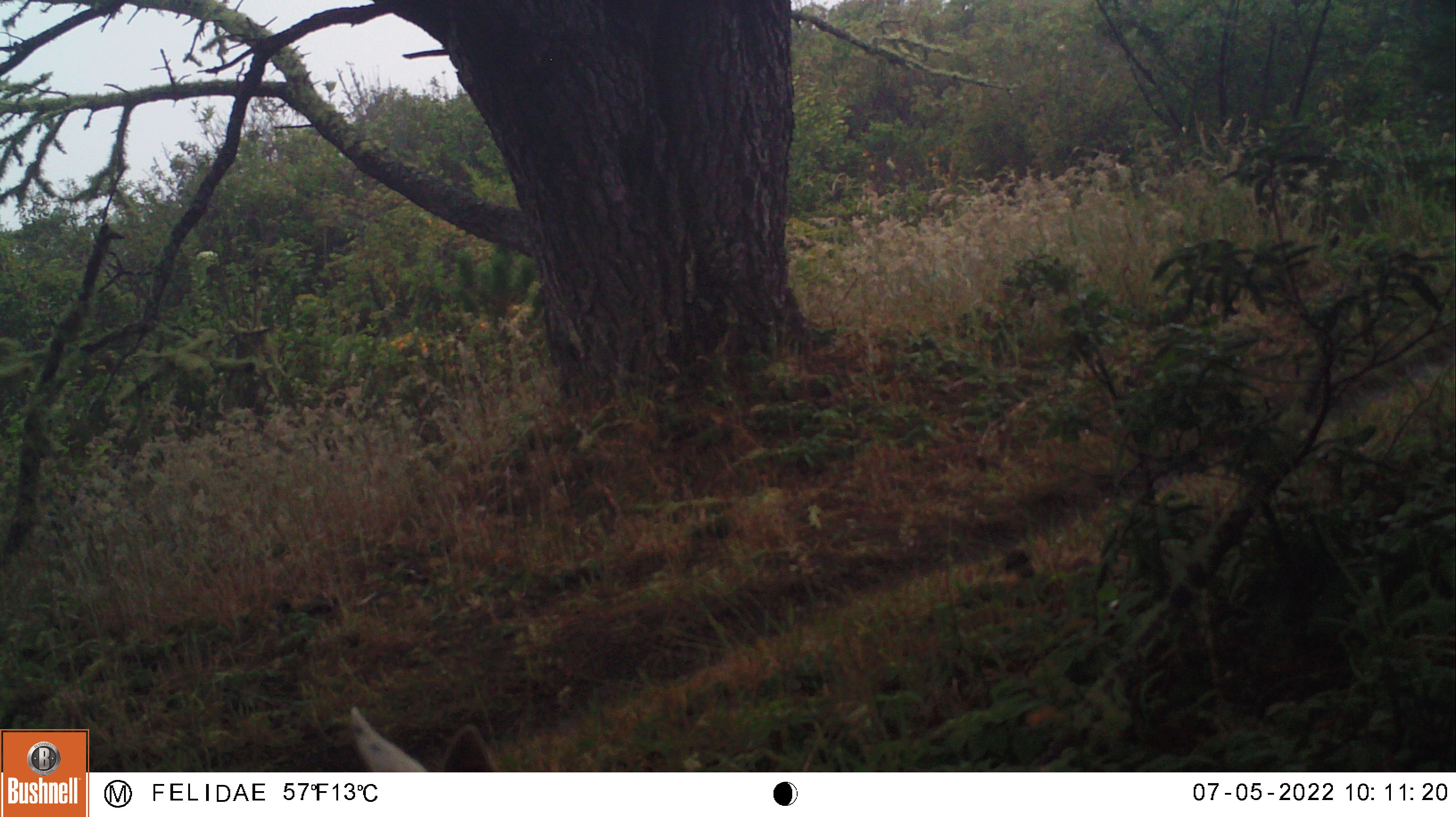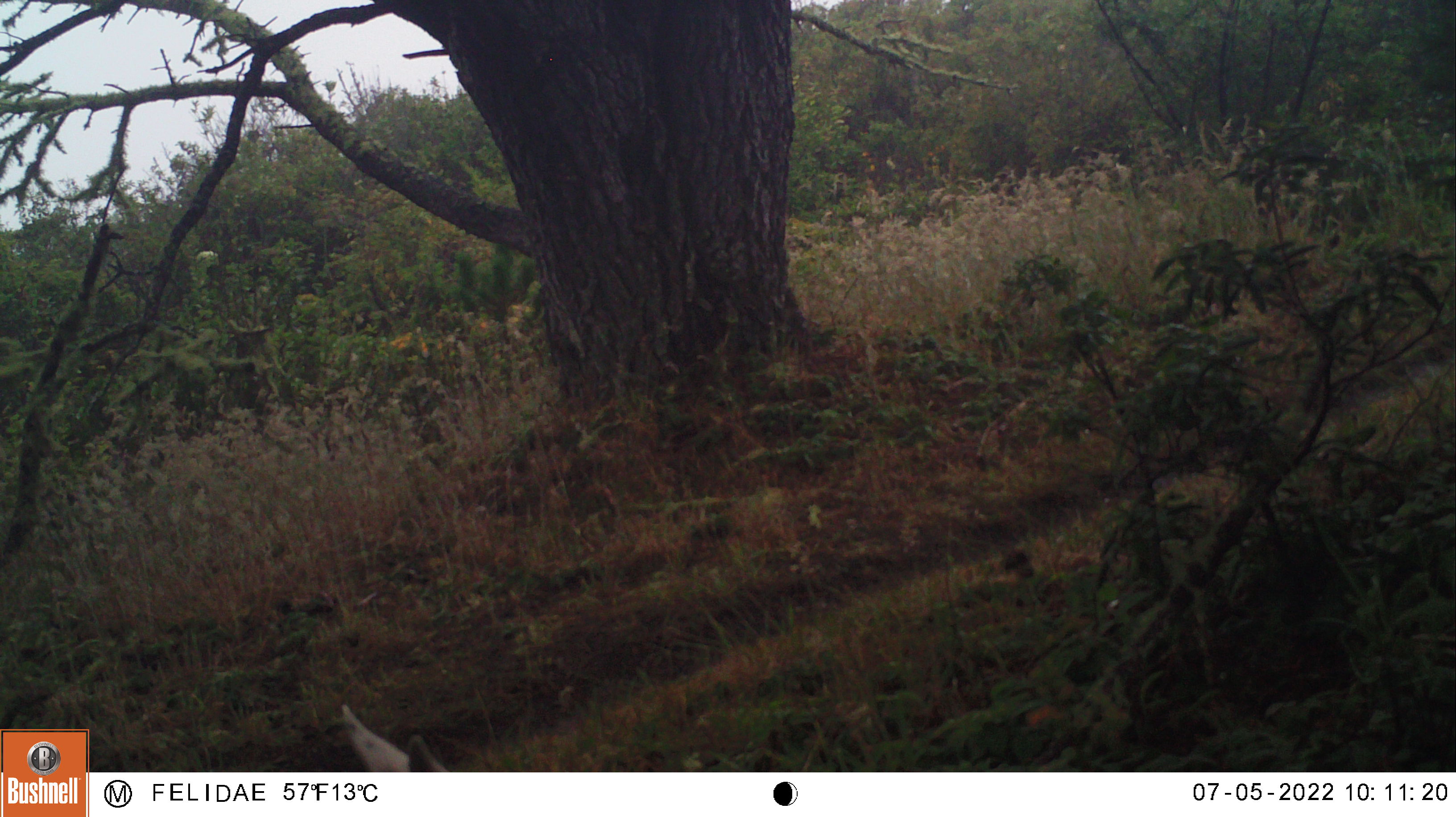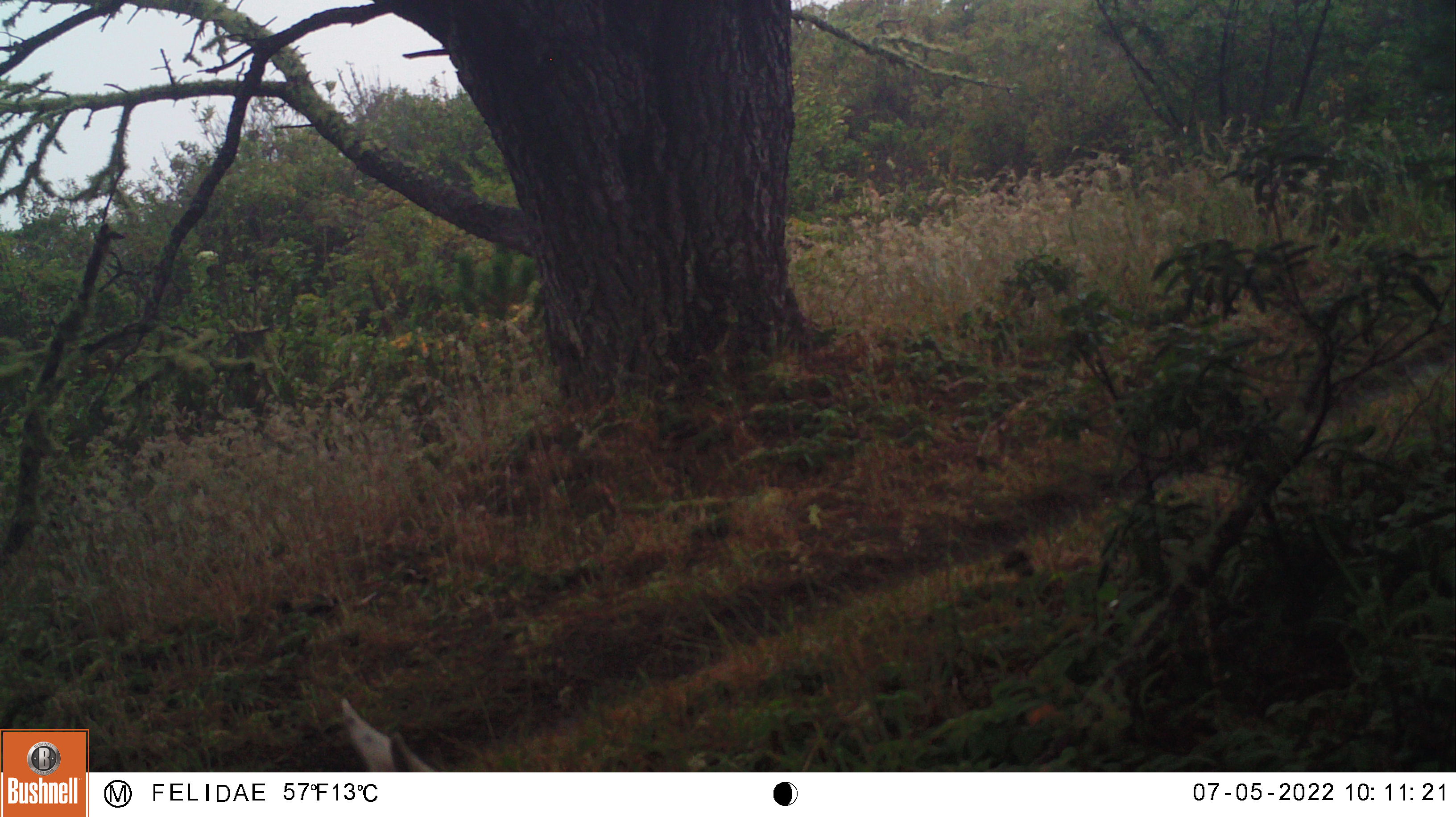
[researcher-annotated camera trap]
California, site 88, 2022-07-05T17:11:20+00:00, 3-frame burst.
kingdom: Animalia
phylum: Chordata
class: Mammalia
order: Carnivora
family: Canidae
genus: Canis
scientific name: Canis familiaris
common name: domestic dog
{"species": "domestic dog (Canis familiaris)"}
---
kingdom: Animalia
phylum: Chordata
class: Mammalia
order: Carnivora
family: Canidae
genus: Canis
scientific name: Canis latrans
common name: coyote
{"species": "coyote (Canis latrans)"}